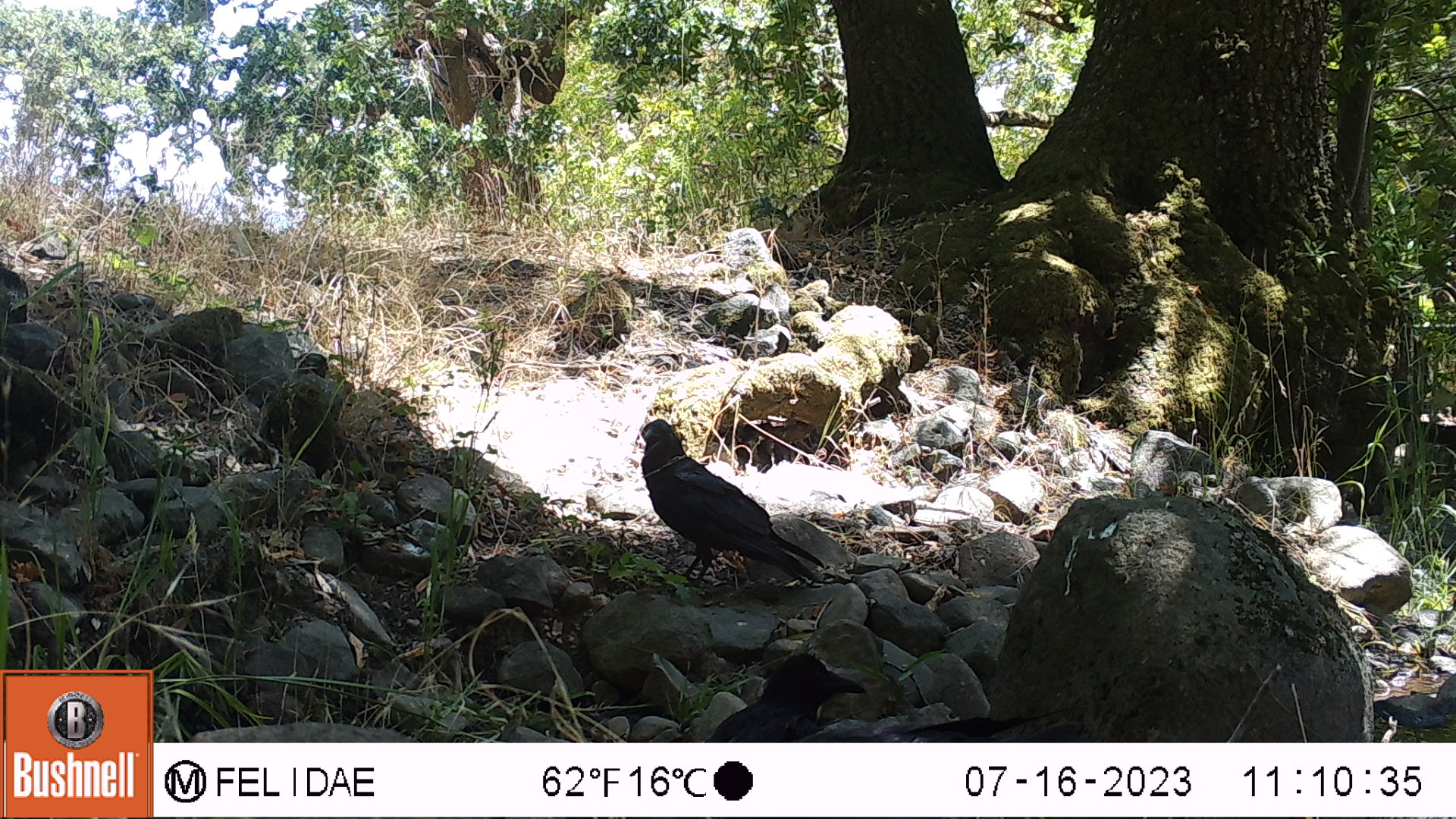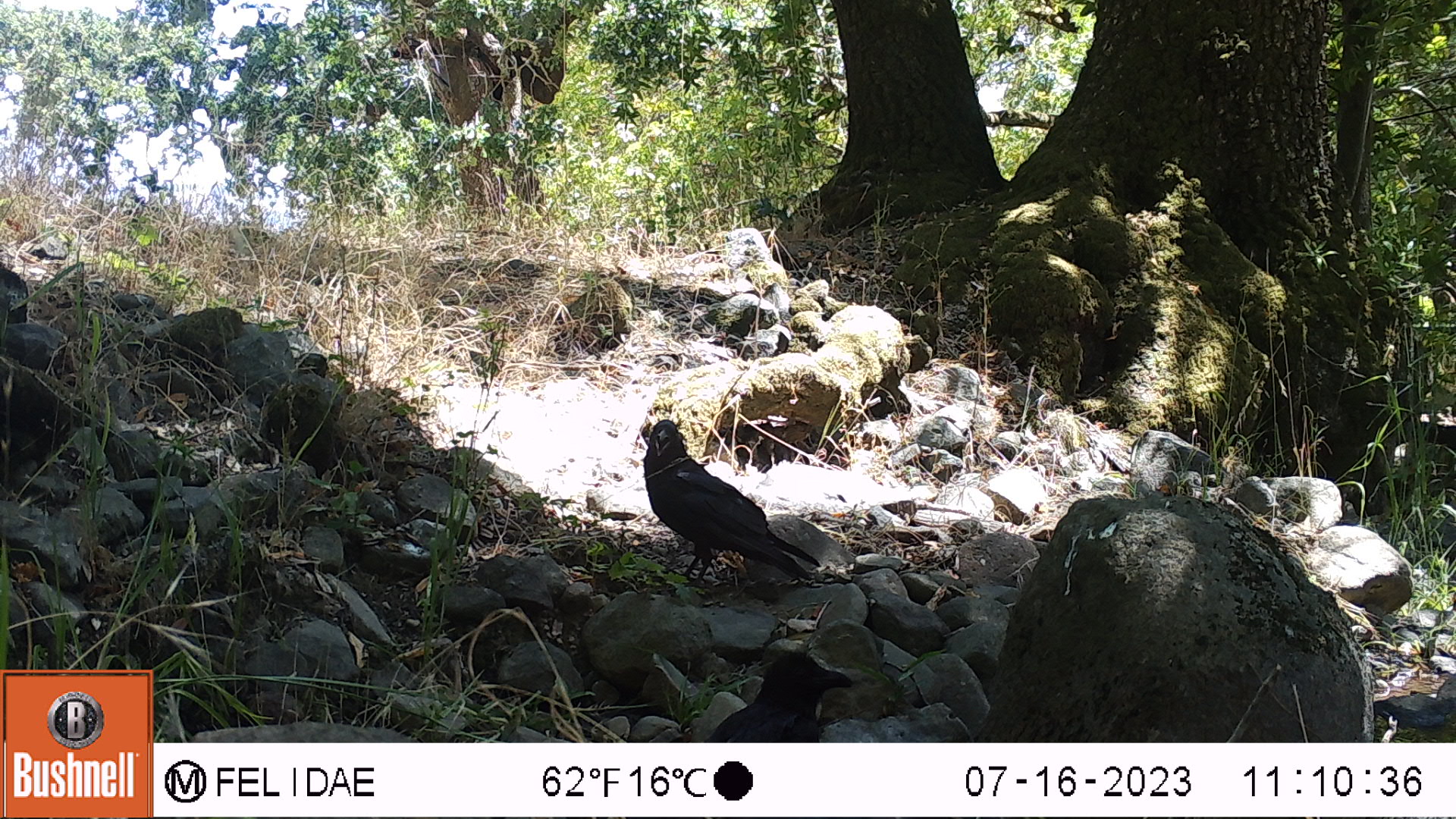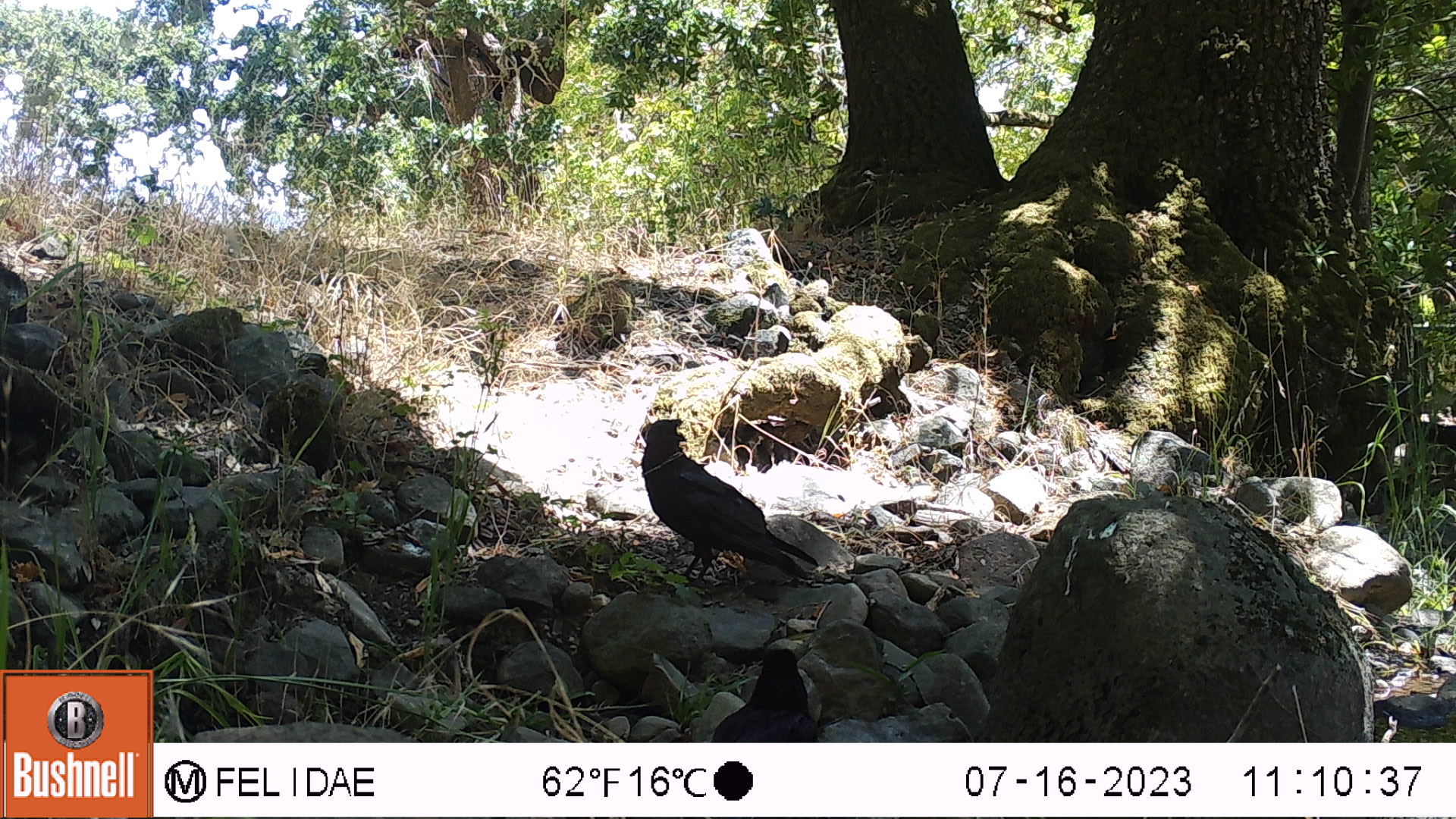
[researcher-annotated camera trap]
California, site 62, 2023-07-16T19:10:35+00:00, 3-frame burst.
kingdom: Animalia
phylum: Chordata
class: Aves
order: Passeriformes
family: Corvidae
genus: Corvus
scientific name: Corvus brachyrhynchos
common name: american crow